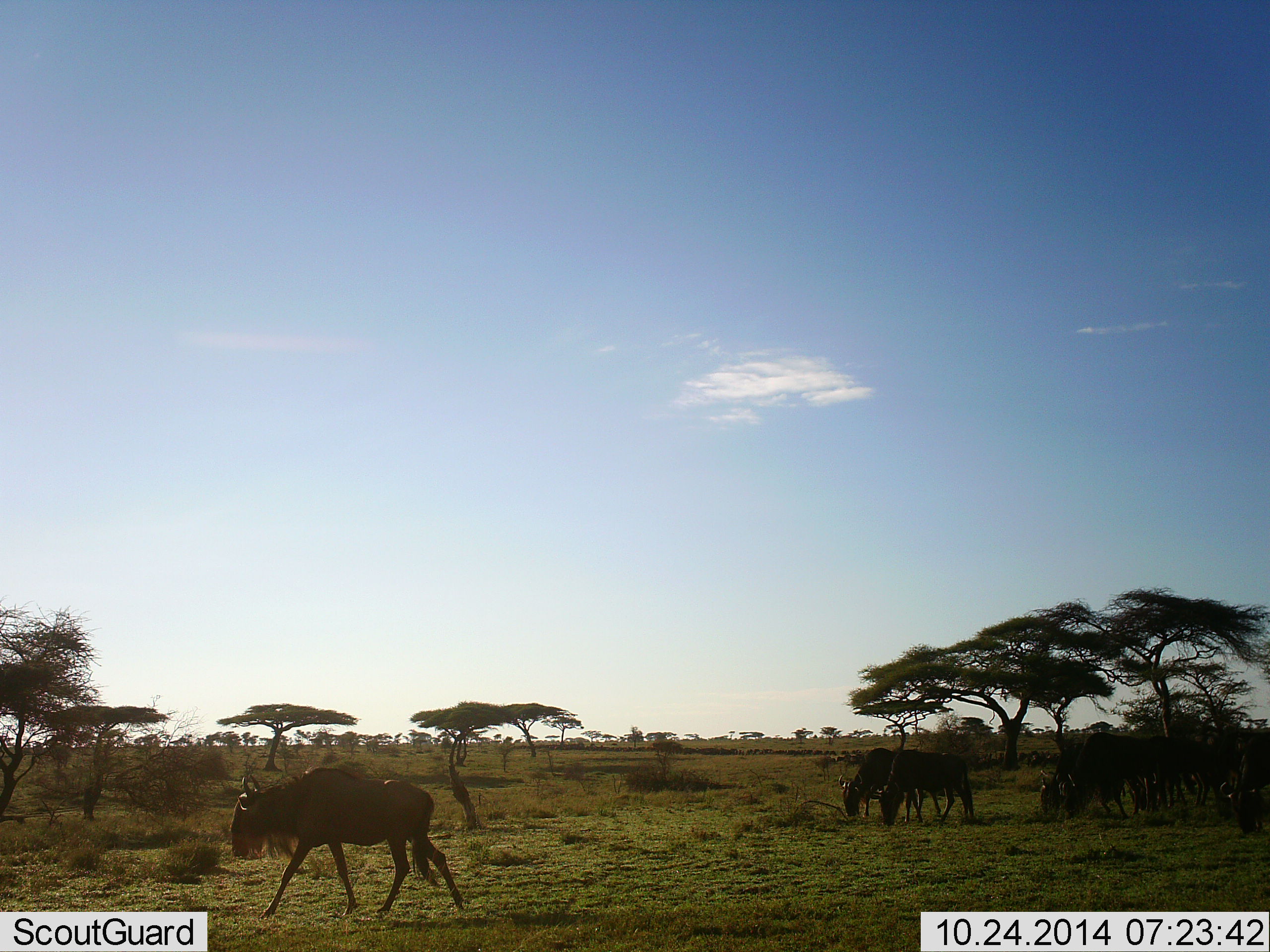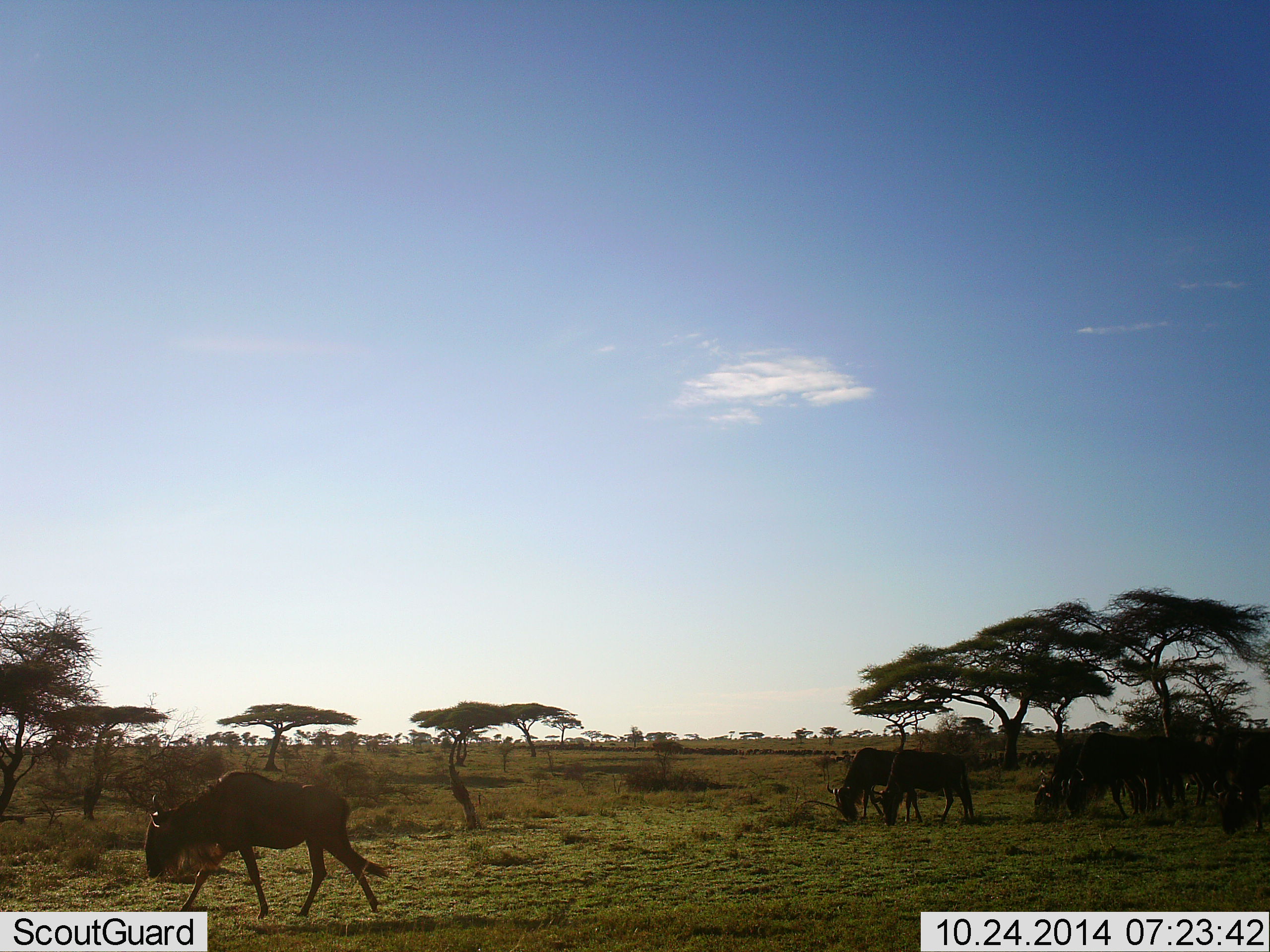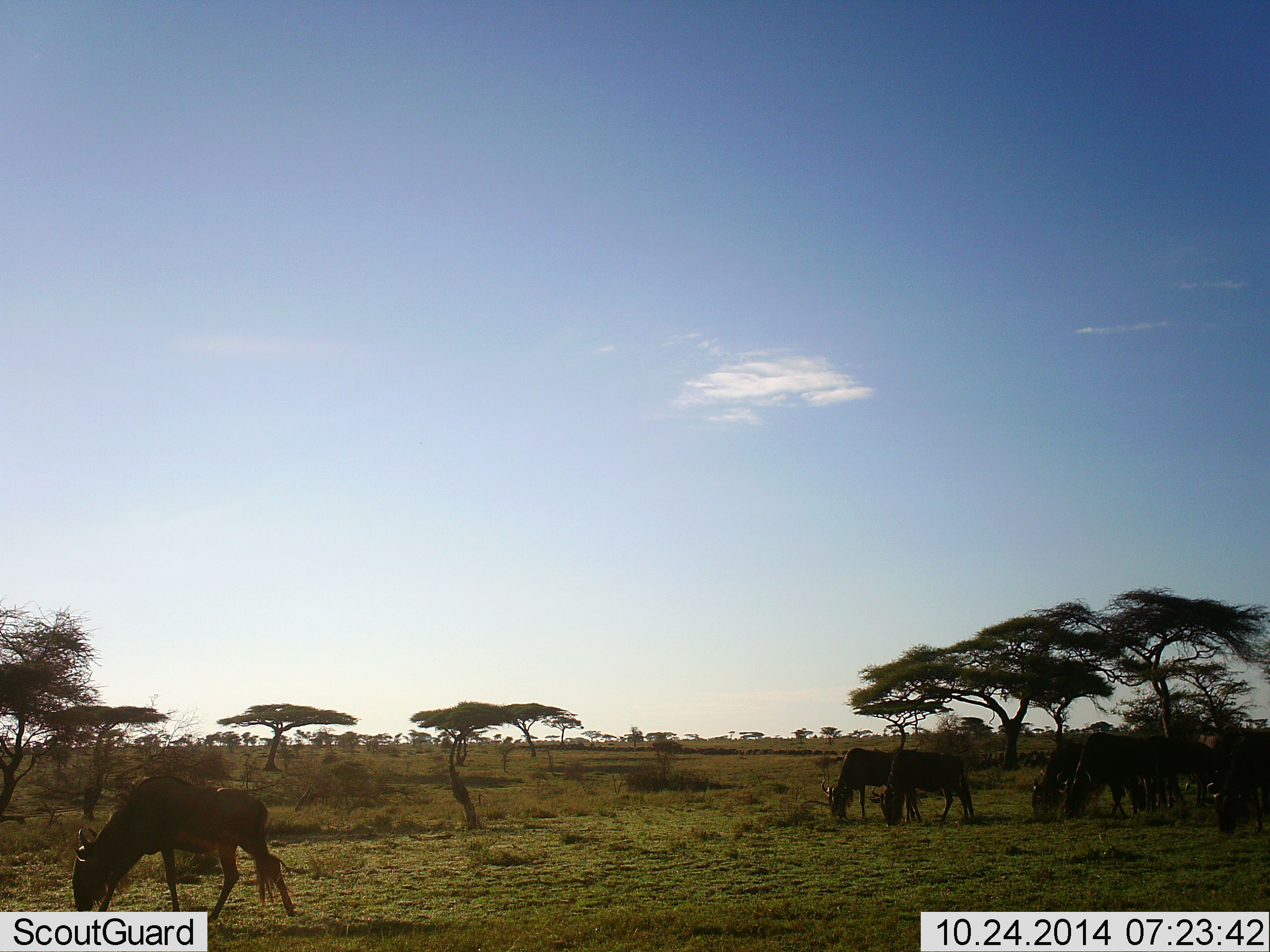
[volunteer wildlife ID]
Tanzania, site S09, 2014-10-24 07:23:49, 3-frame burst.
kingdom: Animalia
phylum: Chordata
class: Mammalia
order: Artiodactyla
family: Bovidae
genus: Connochaetes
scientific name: Connochaetes taurinus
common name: blue wildebeest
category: wildebeest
Wildebeest (blue wildebeest) (Connochaetes taurinus), count 6. Behavior (volunteer vote fractions): standing 40%, resting 0%, moving 70%, interacting 0%. Young present (vote fraction): 0%. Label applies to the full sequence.